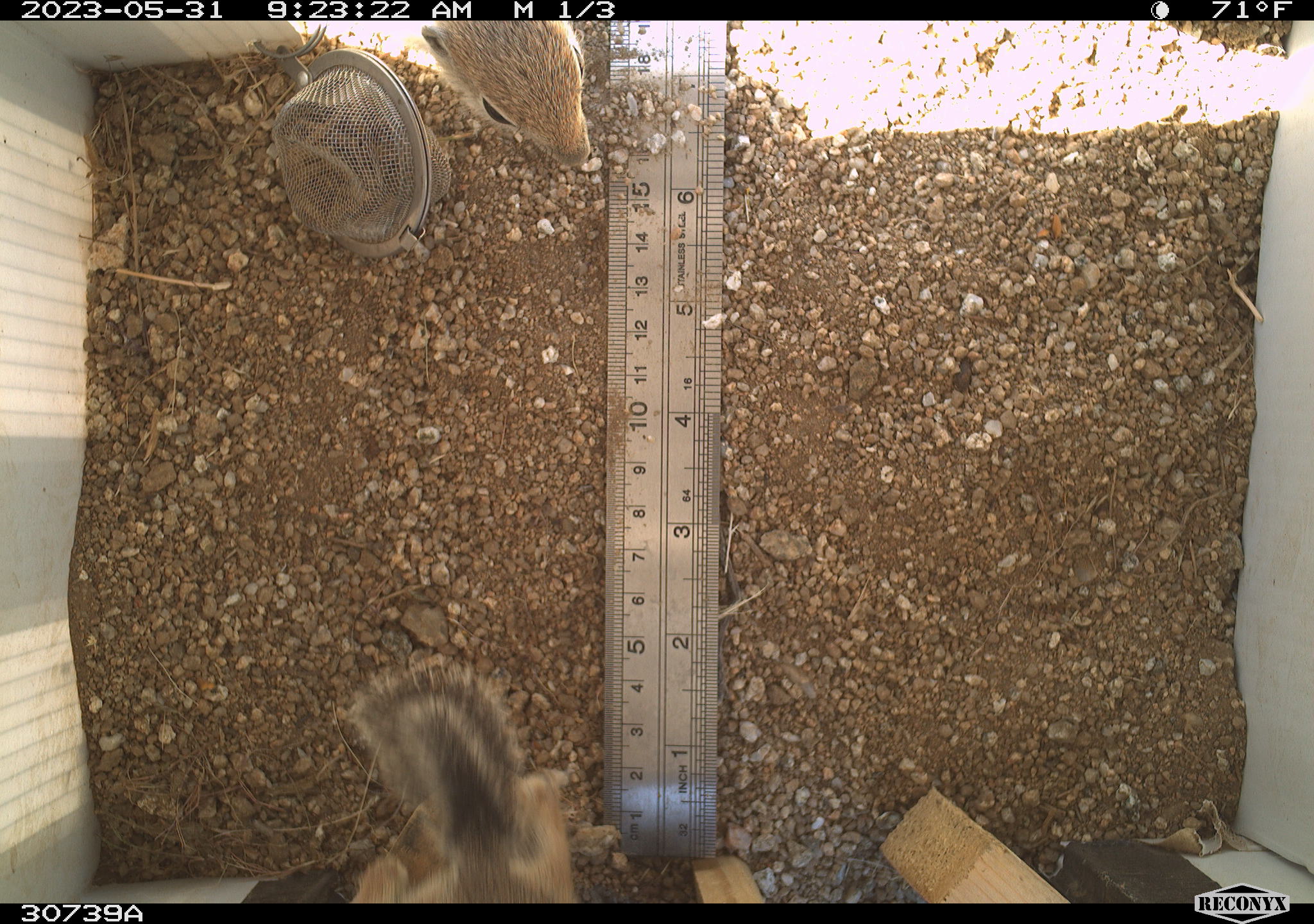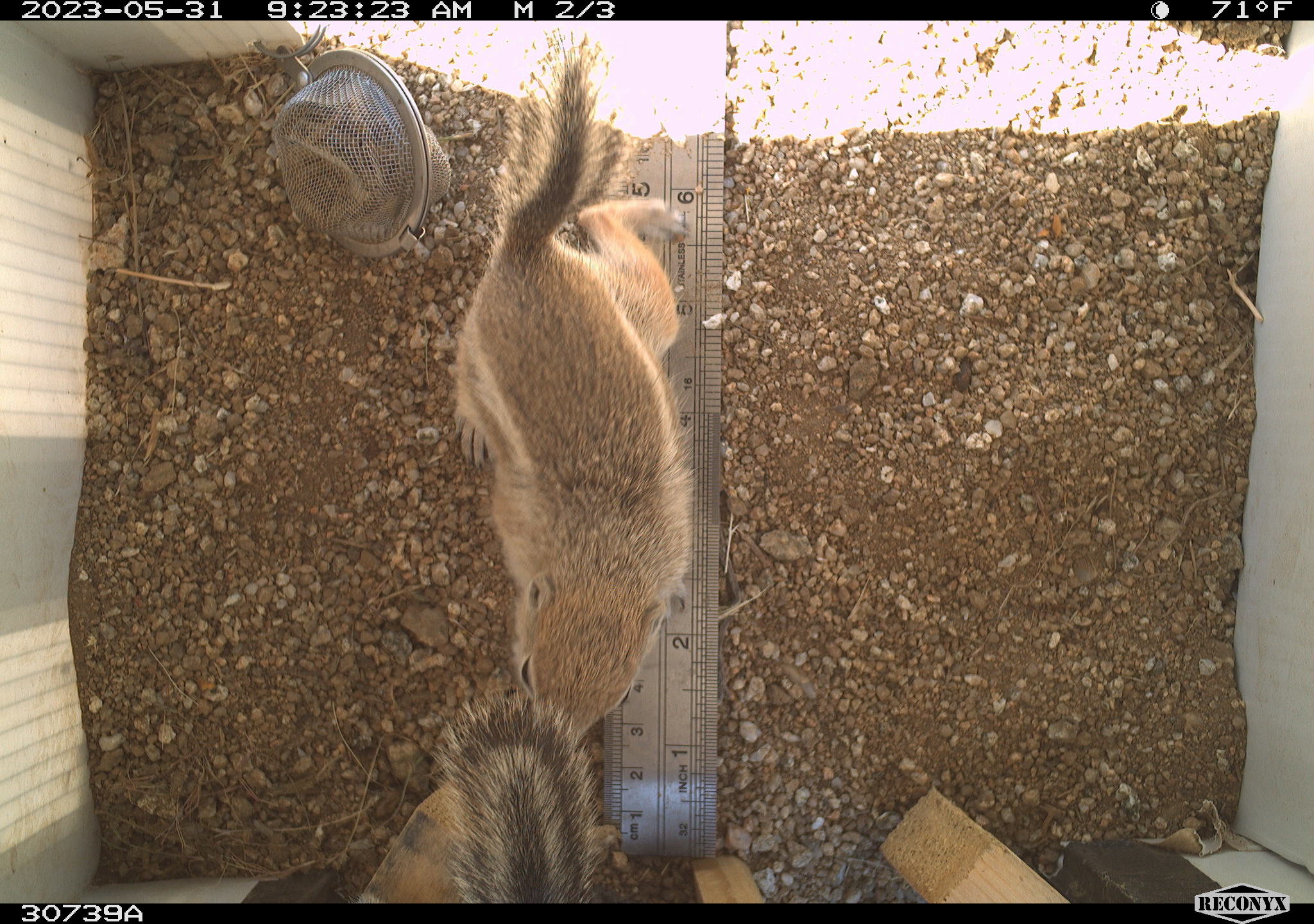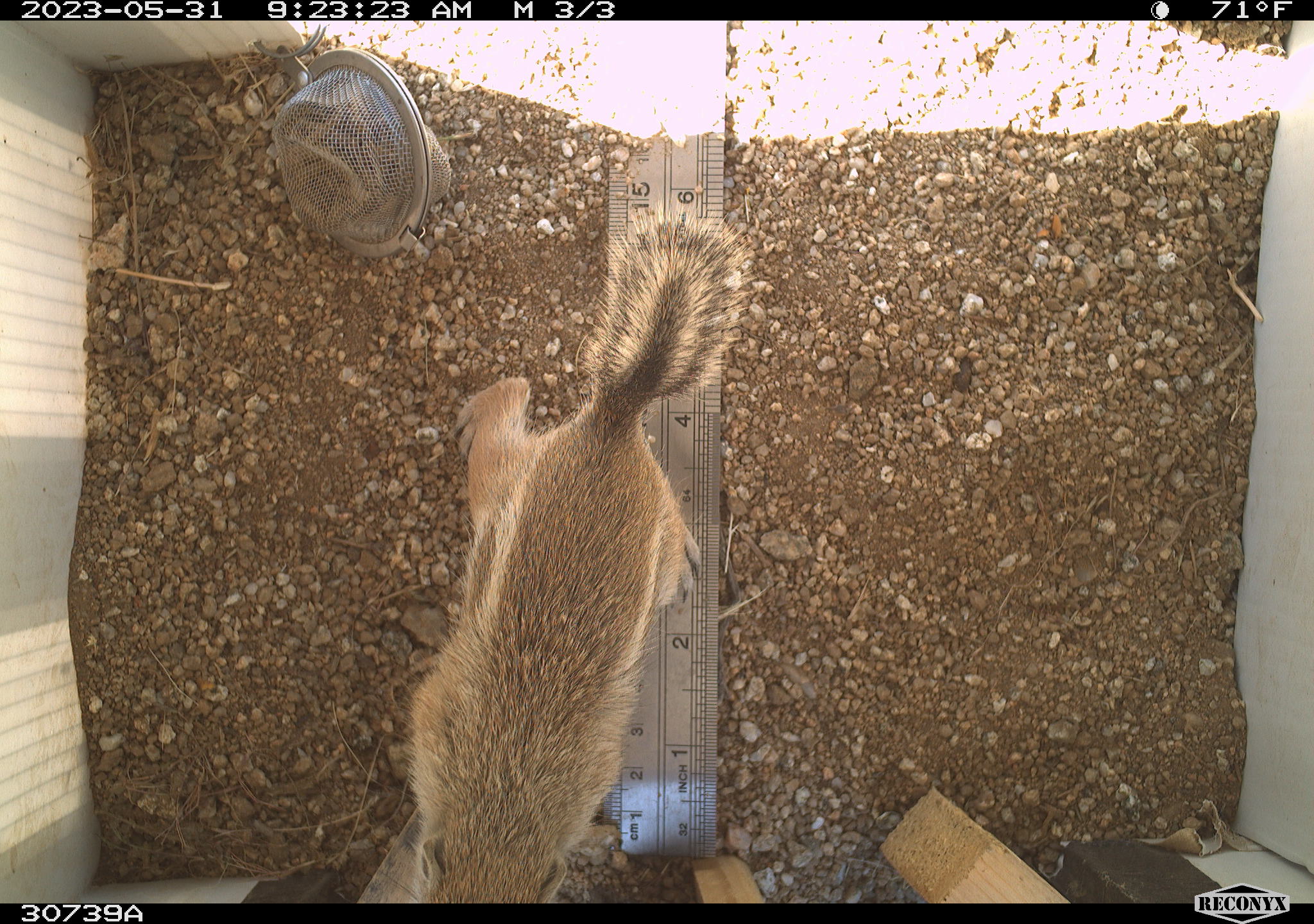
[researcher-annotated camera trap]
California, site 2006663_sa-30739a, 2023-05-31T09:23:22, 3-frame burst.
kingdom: Animalia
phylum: Chordata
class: Mammalia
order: Rodentia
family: Sciuridae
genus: Ammospermophilus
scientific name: Ammospermophilus leucurus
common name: white-tailed antelope squirrel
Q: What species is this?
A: White-tailed antelope squirrel (Ammospermophilus leucurus).